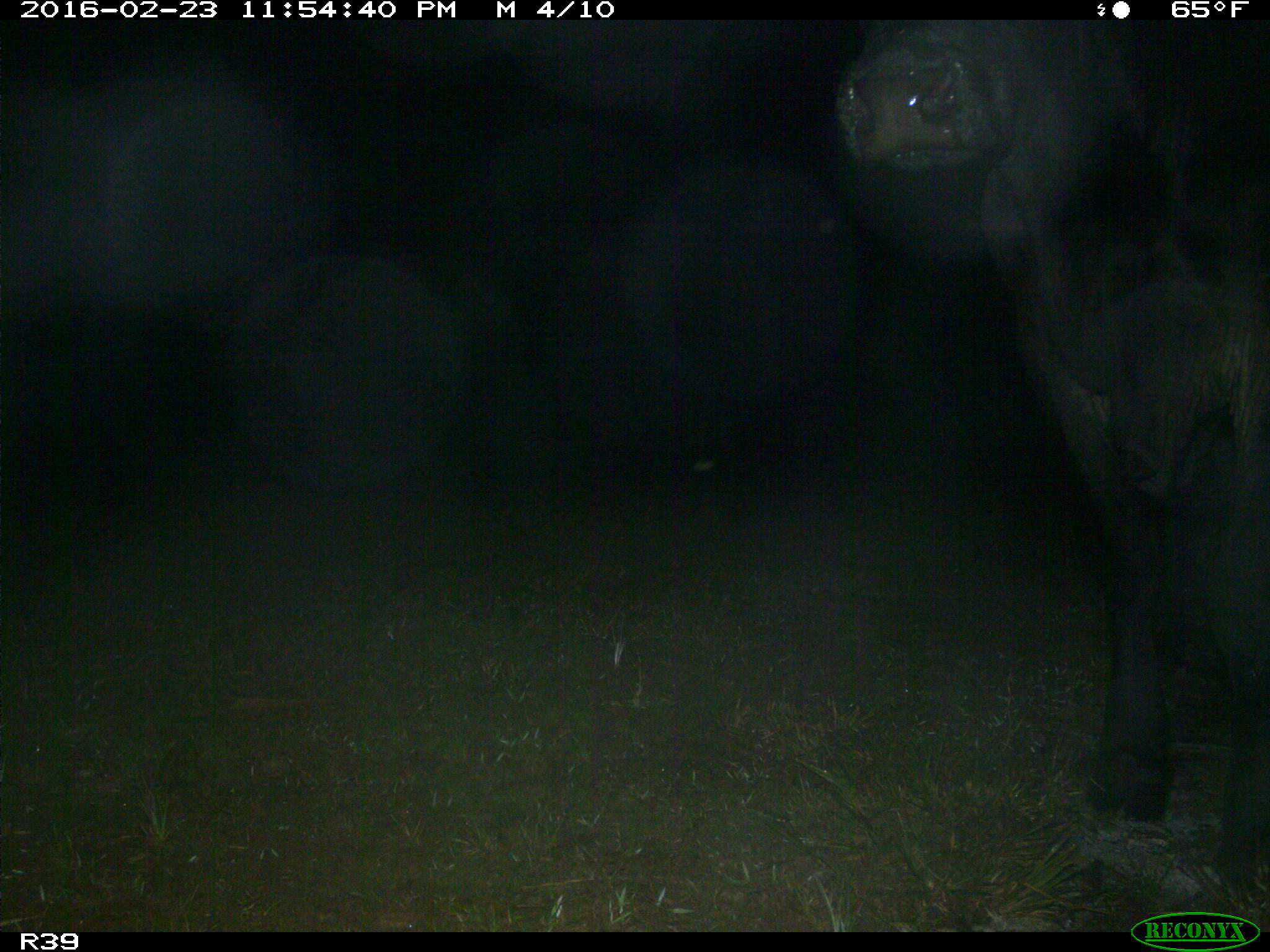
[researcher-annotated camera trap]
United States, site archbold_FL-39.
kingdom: Animalia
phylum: Chordata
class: Mammalia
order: Artiodactyla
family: Bovidae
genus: Bos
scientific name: Bos taurus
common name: domestic cow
Bos taurus (domestic cow).